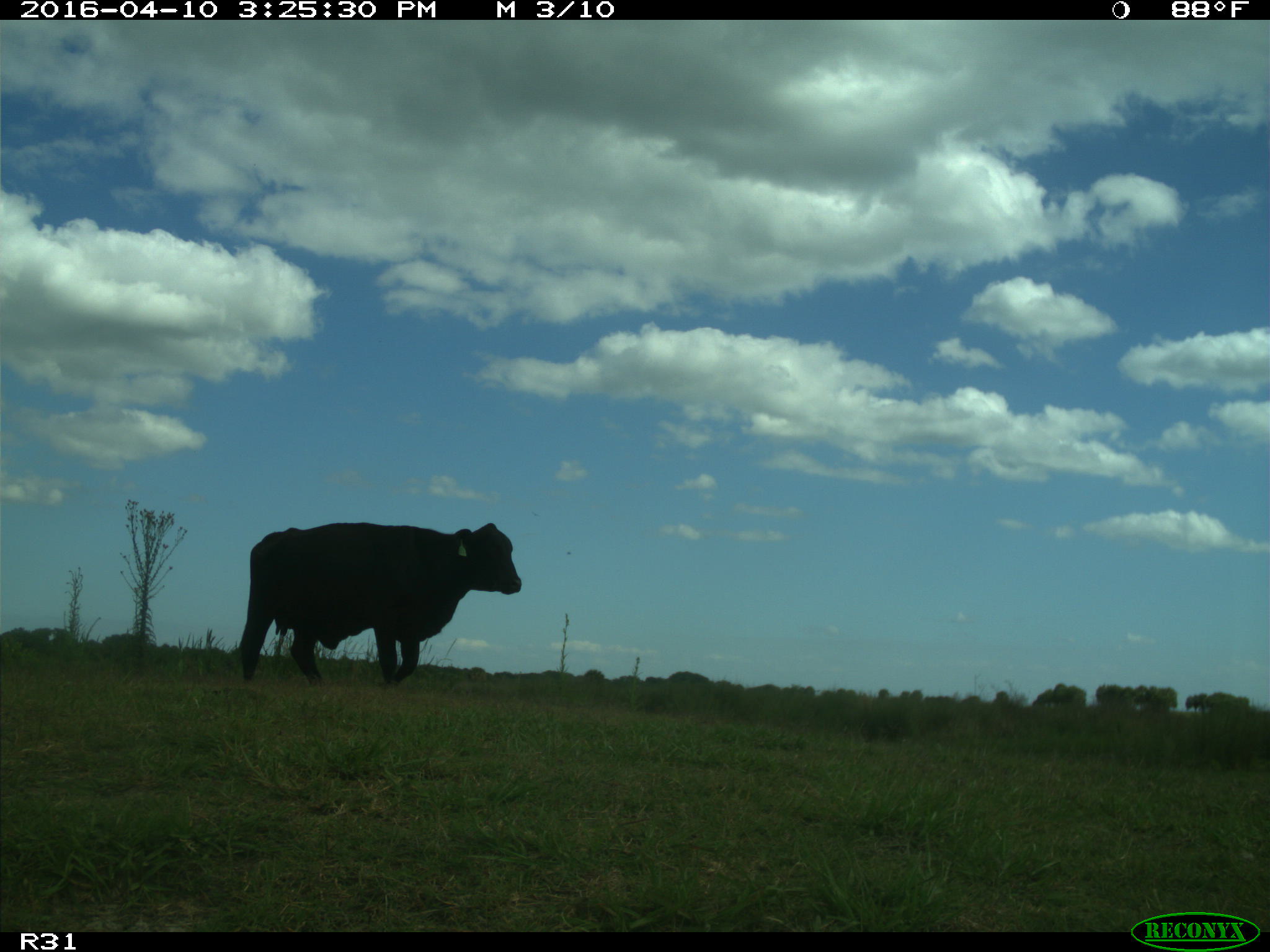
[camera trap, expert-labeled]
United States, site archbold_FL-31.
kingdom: Animalia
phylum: Chordata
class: Mammalia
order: Artiodactyla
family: Bovidae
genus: Bos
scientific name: Bos taurus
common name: domestic cow